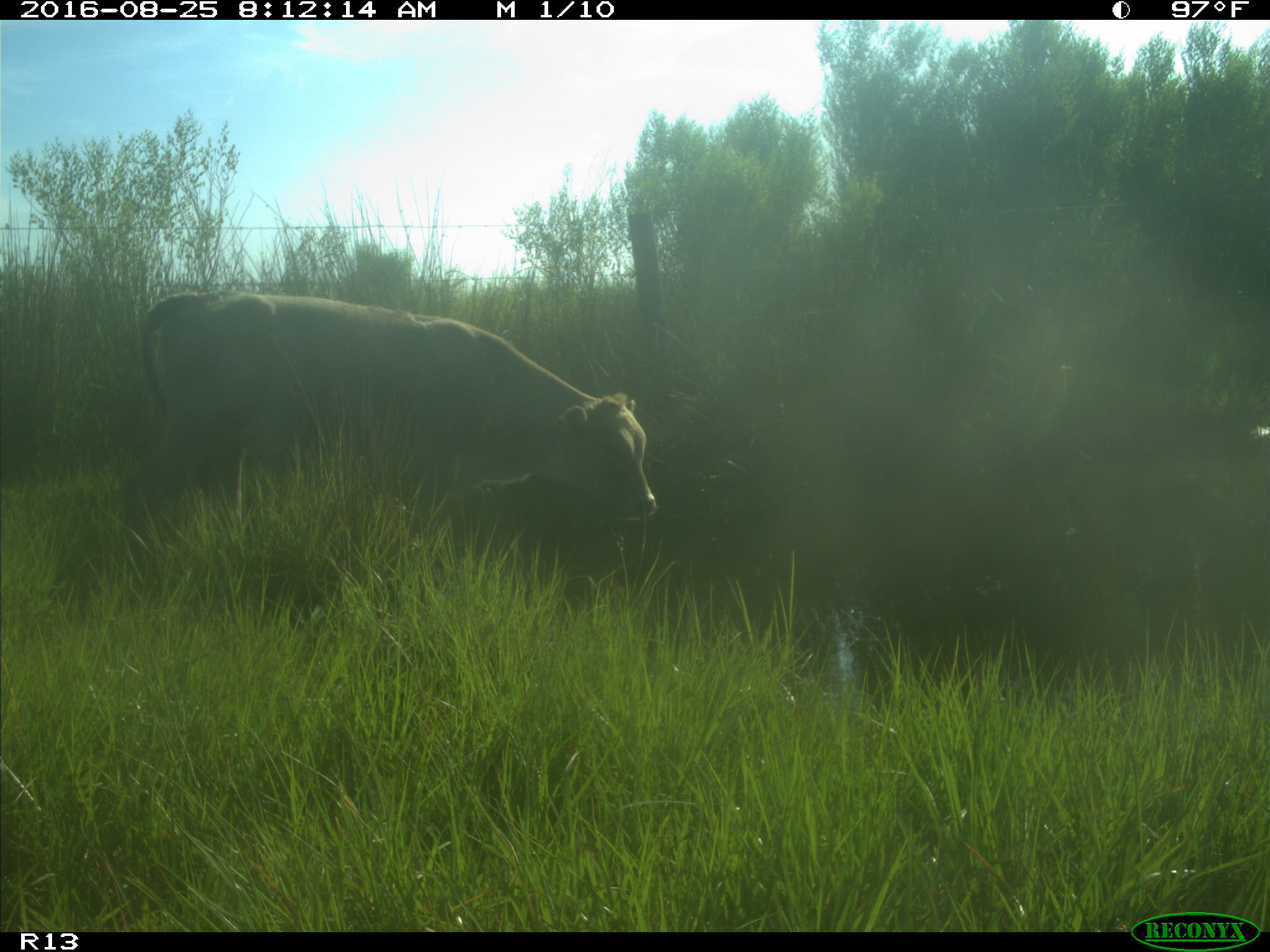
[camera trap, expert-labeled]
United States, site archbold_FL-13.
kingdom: Animalia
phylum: Chordata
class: Mammalia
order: Artiodactyla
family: Bovidae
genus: Bos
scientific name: Bos taurus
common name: domestic cow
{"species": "Bos taurus (domestic cow)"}